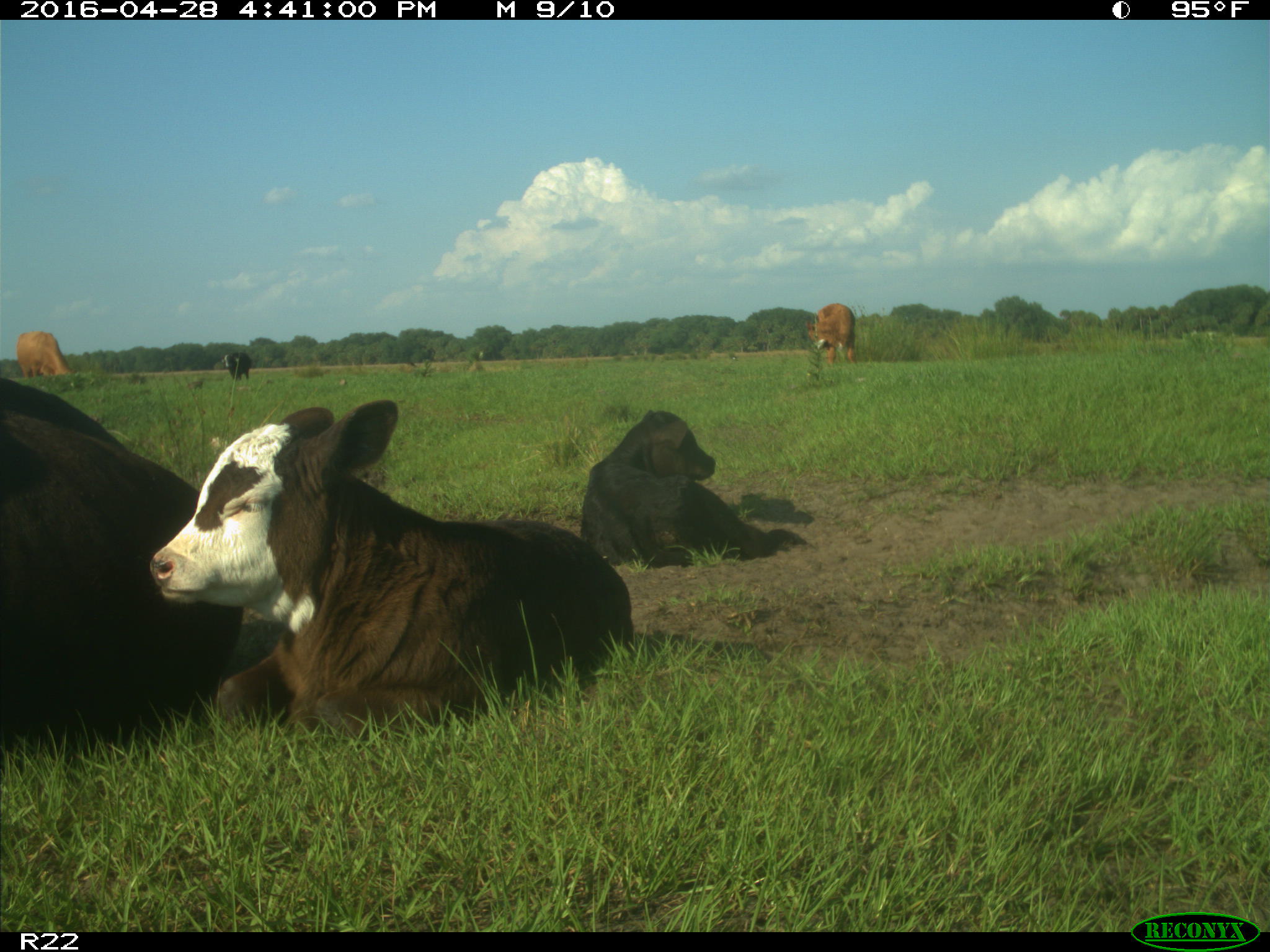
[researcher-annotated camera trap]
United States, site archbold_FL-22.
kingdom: Animalia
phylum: Chordata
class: Mammalia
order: Artiodactyla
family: Bovidae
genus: Bos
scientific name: Bos taurus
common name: domestic cow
Bos taurus (domestic cow).